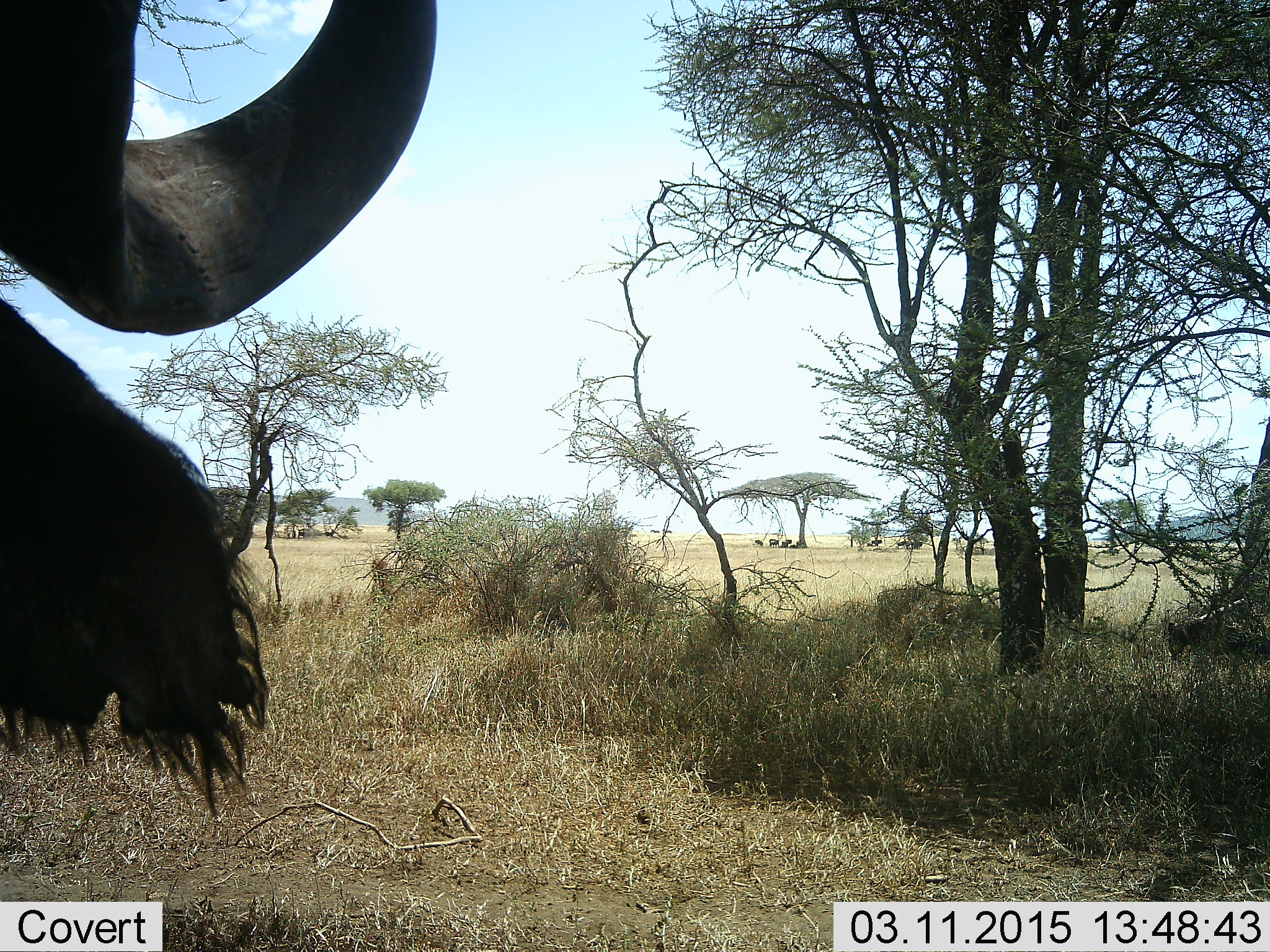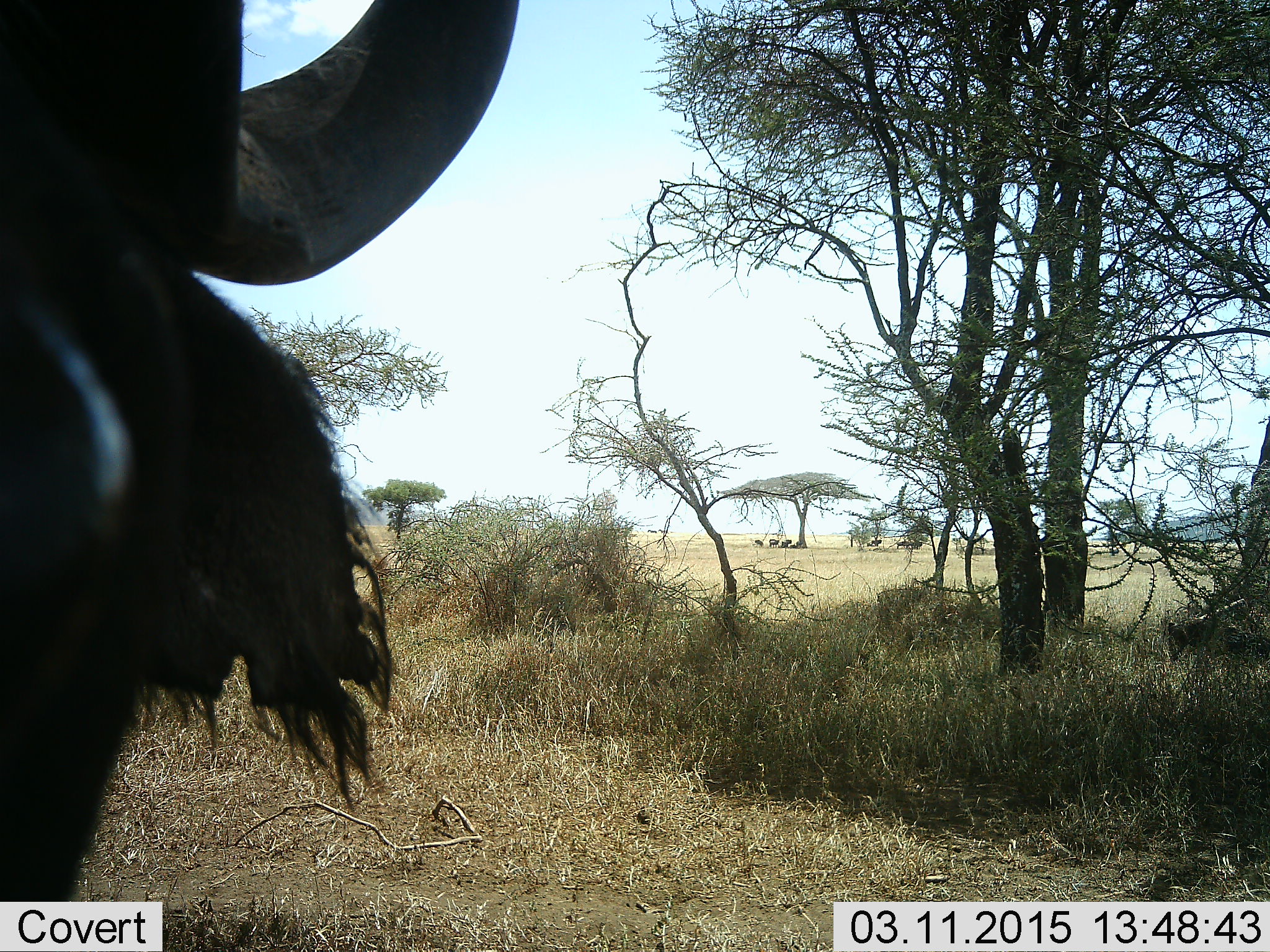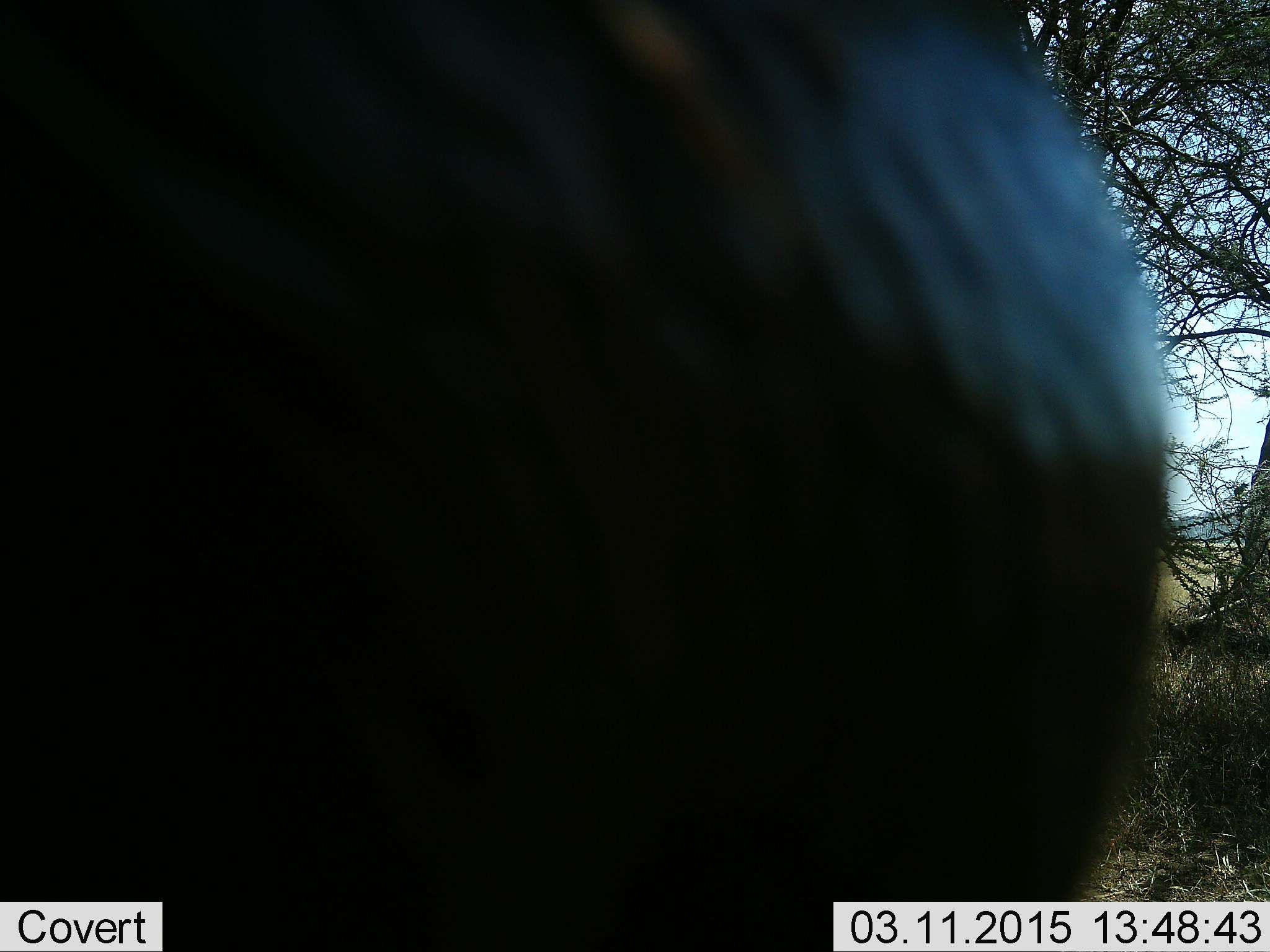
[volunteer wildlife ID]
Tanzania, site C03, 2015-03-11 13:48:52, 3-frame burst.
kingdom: Animalia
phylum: Chordata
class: Mammalia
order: Artiodactyla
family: Bovidae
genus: Syncerus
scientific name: Syncerus caffer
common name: cape buffalo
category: buffalo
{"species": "buffalo (cape buffalo) (Syncerus caffer)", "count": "1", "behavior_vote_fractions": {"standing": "50%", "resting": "10%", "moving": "60%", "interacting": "0%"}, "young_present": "0%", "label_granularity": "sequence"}